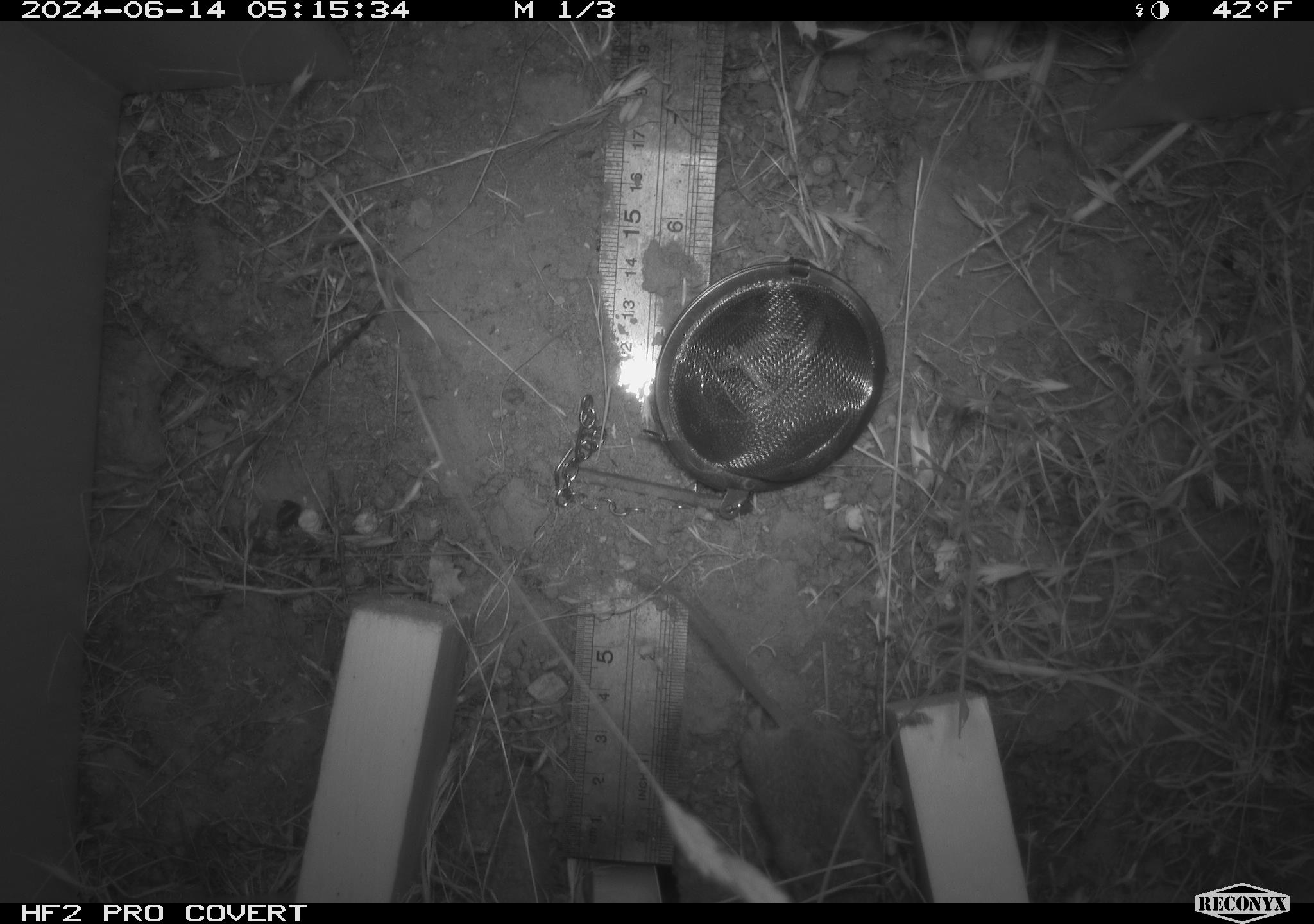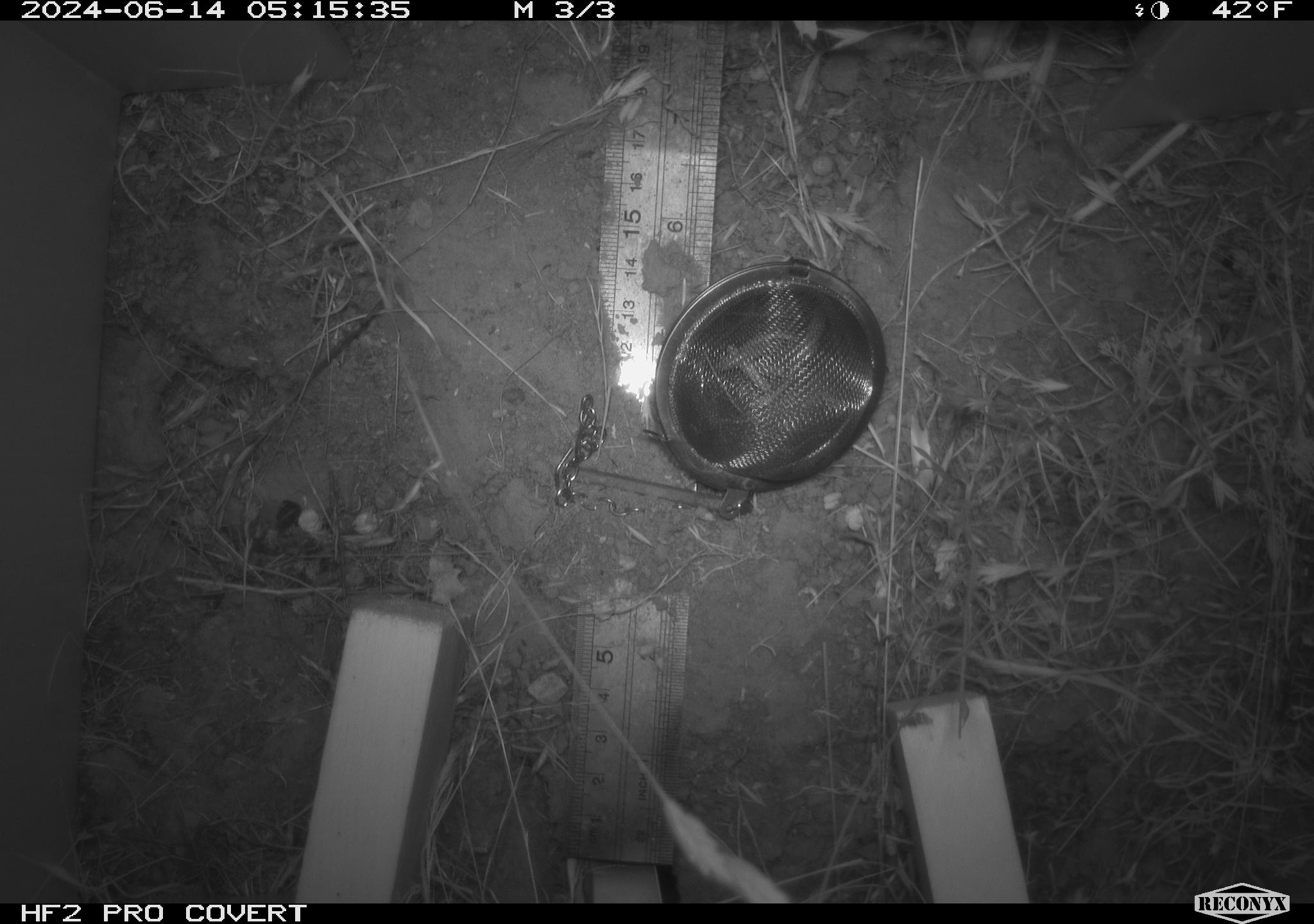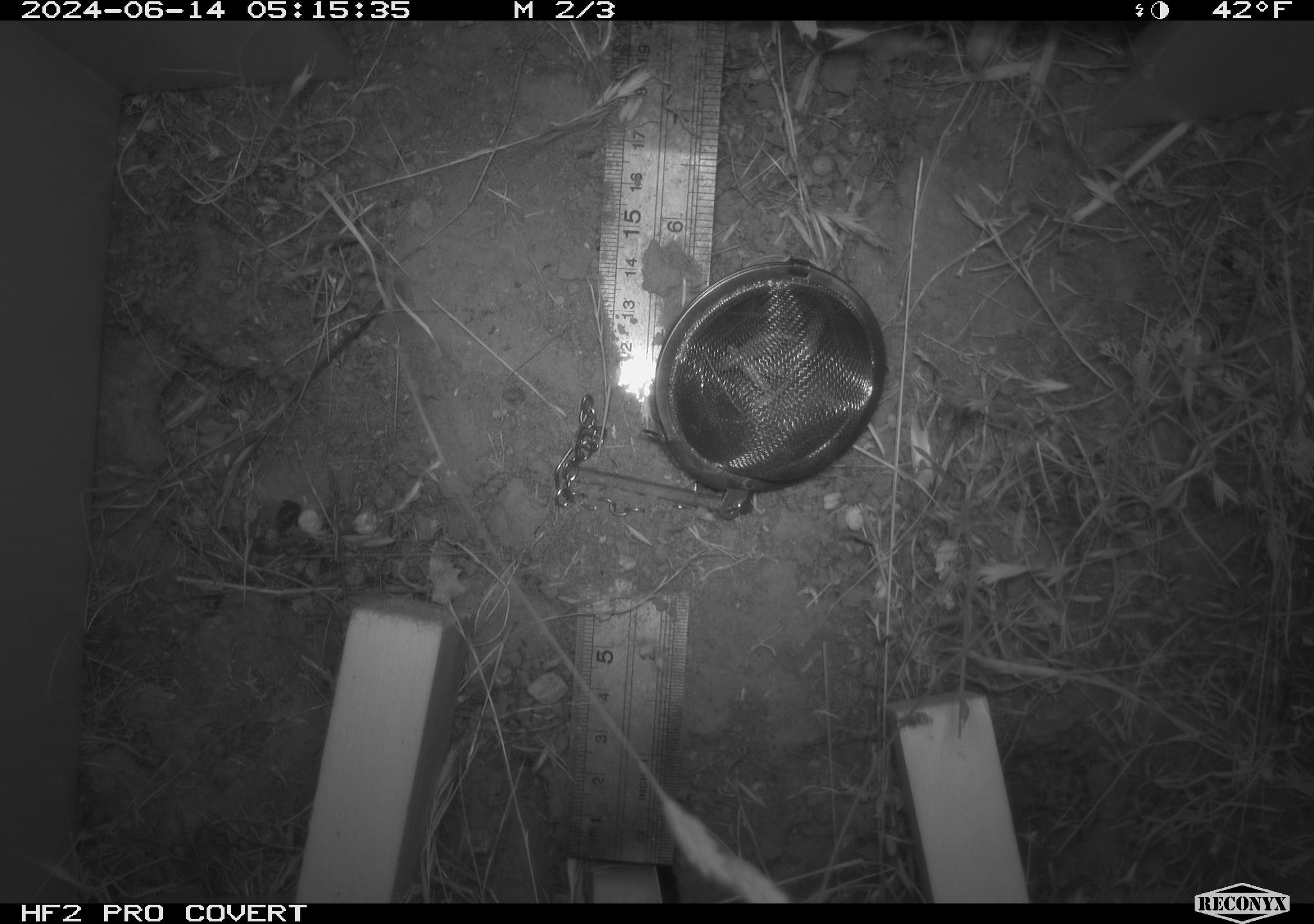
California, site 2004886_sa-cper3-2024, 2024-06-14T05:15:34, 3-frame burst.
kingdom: Animalia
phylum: Chordata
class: Mammalia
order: Rodentia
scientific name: Rodentia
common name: rodent